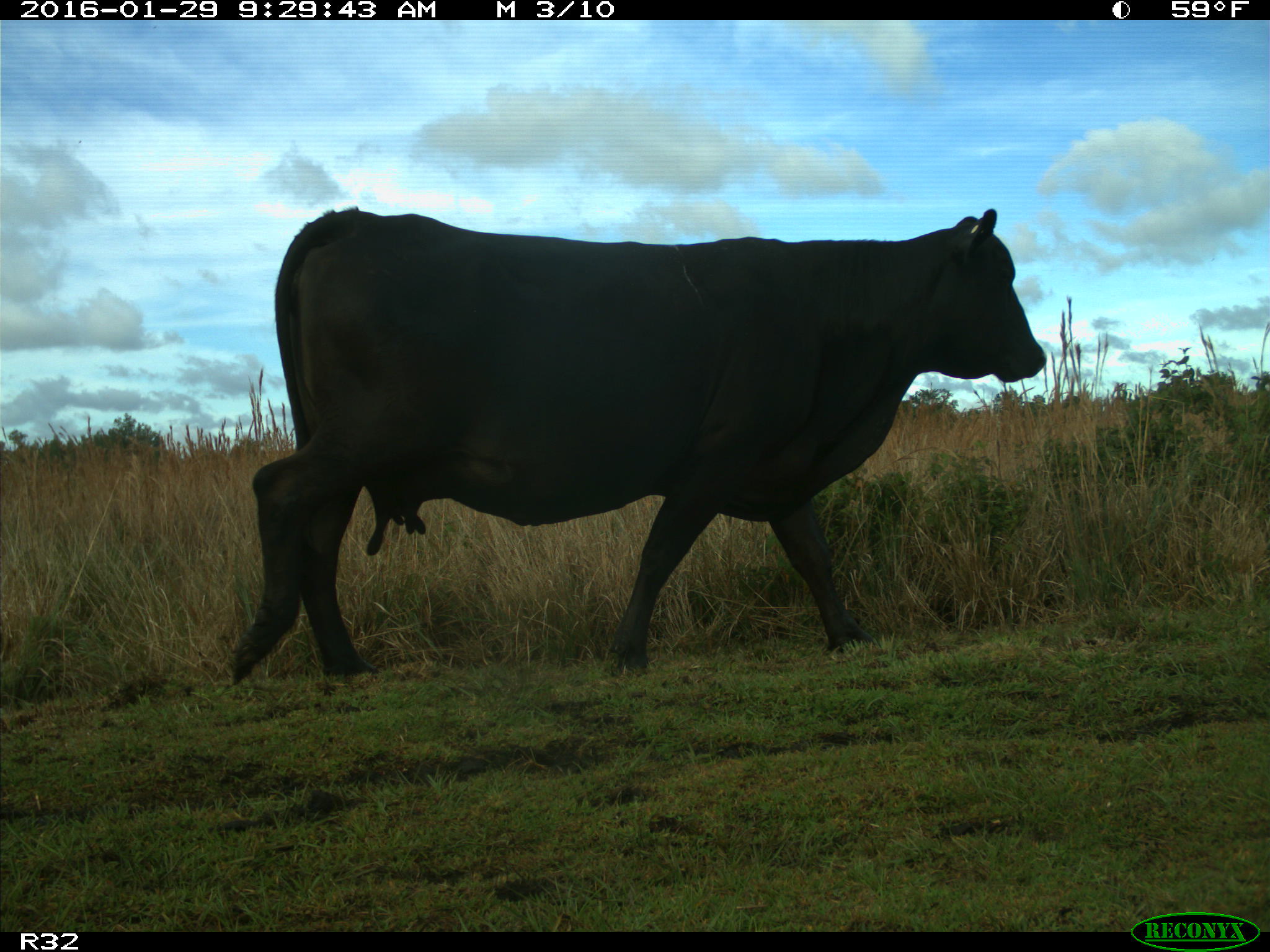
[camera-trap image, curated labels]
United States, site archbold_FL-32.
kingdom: Animalia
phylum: Chordata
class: Mammalia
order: Artiodactyla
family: Bovidae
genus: Bos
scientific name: Bos taurus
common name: domestic cow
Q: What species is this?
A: Bos taurus (domestic cow).